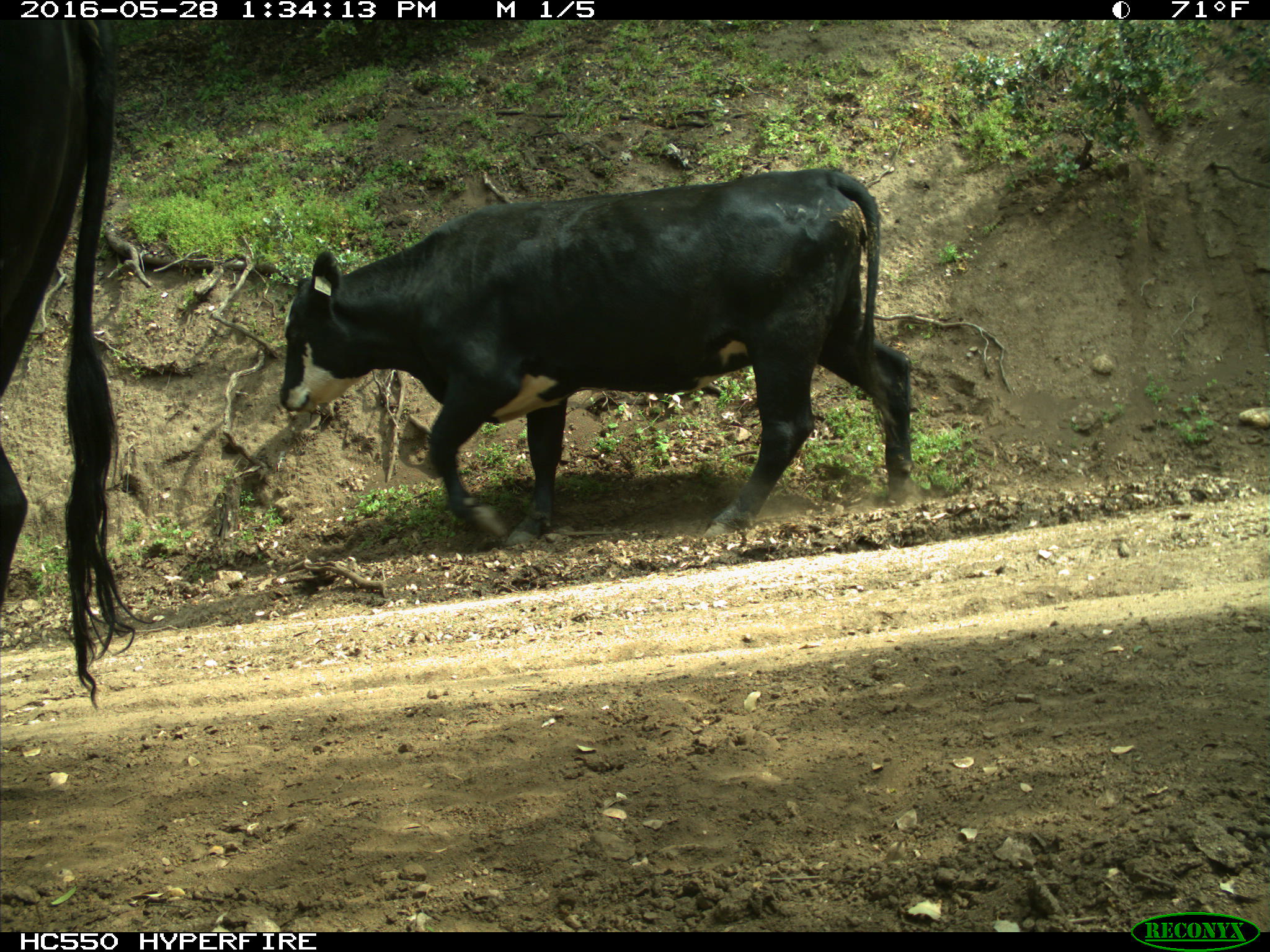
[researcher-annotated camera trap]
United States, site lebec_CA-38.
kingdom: Animalia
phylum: Chordata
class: Mammalia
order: Artiodactyla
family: Bovidae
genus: Bos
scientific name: Bos taurus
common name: domestic cow